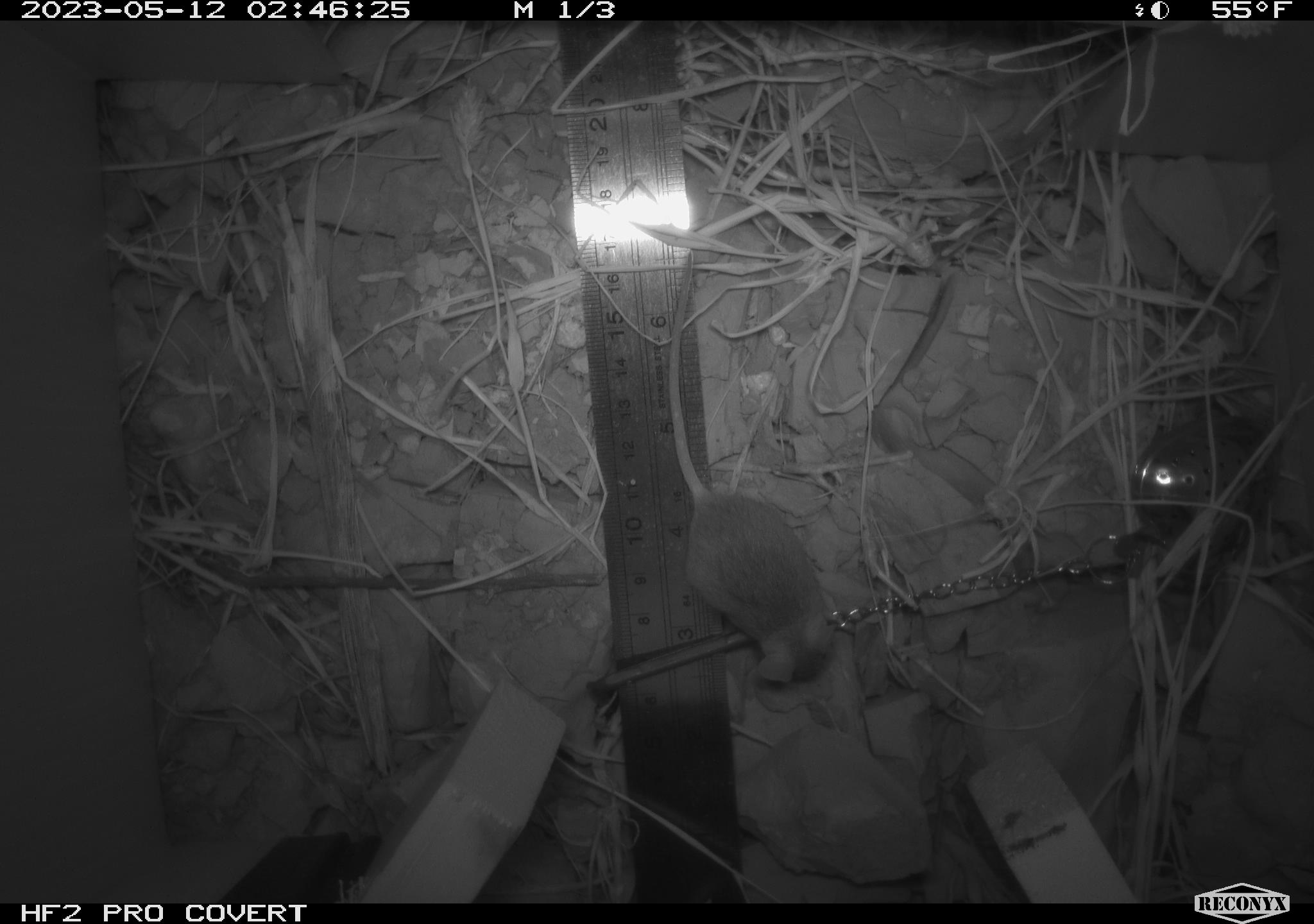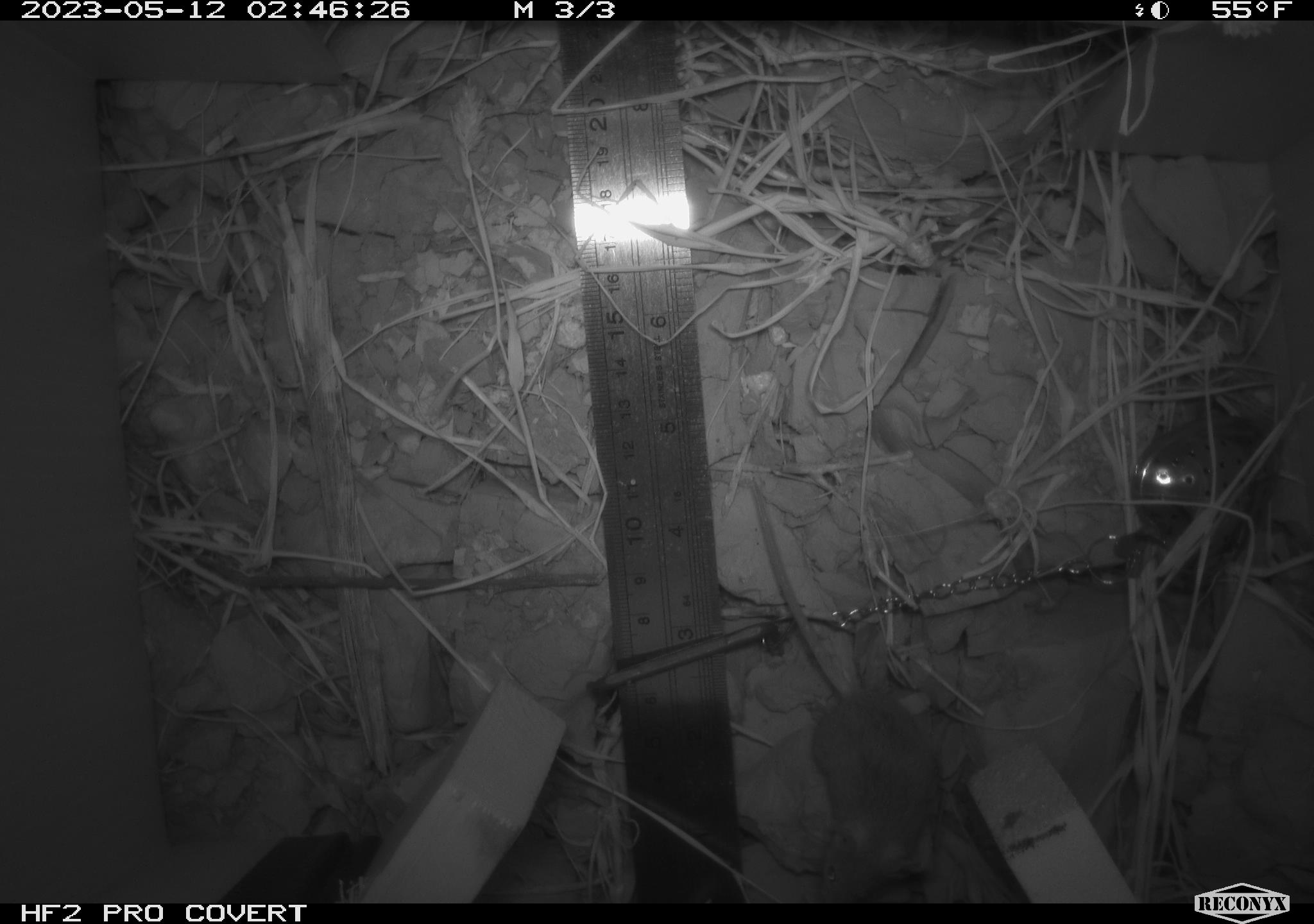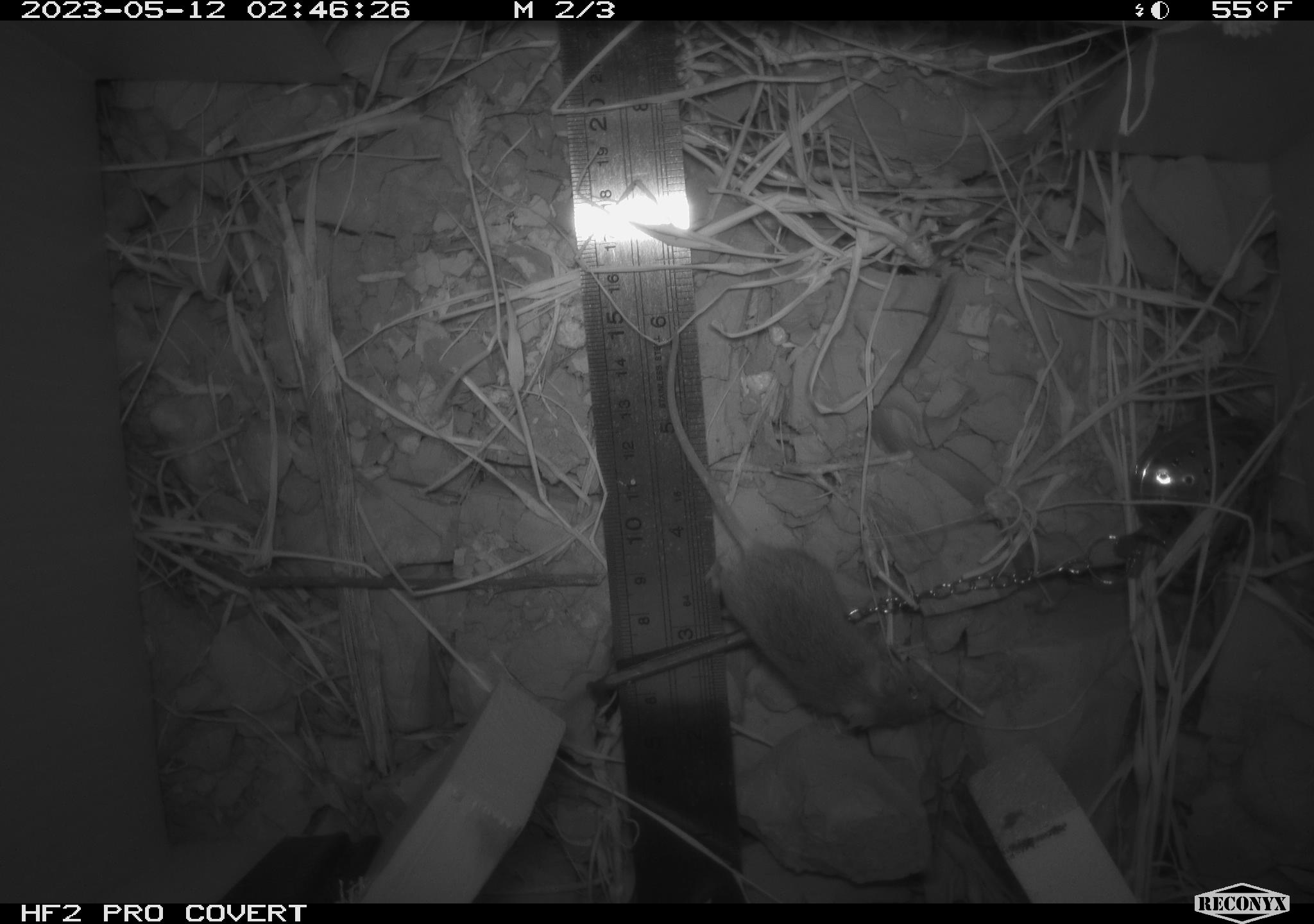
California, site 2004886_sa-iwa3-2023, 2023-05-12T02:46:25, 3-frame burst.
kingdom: Animalia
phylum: Chordata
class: Mammalia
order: Rodentia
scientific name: Rodentia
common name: mouse species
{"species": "mouse species (Rodentia)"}